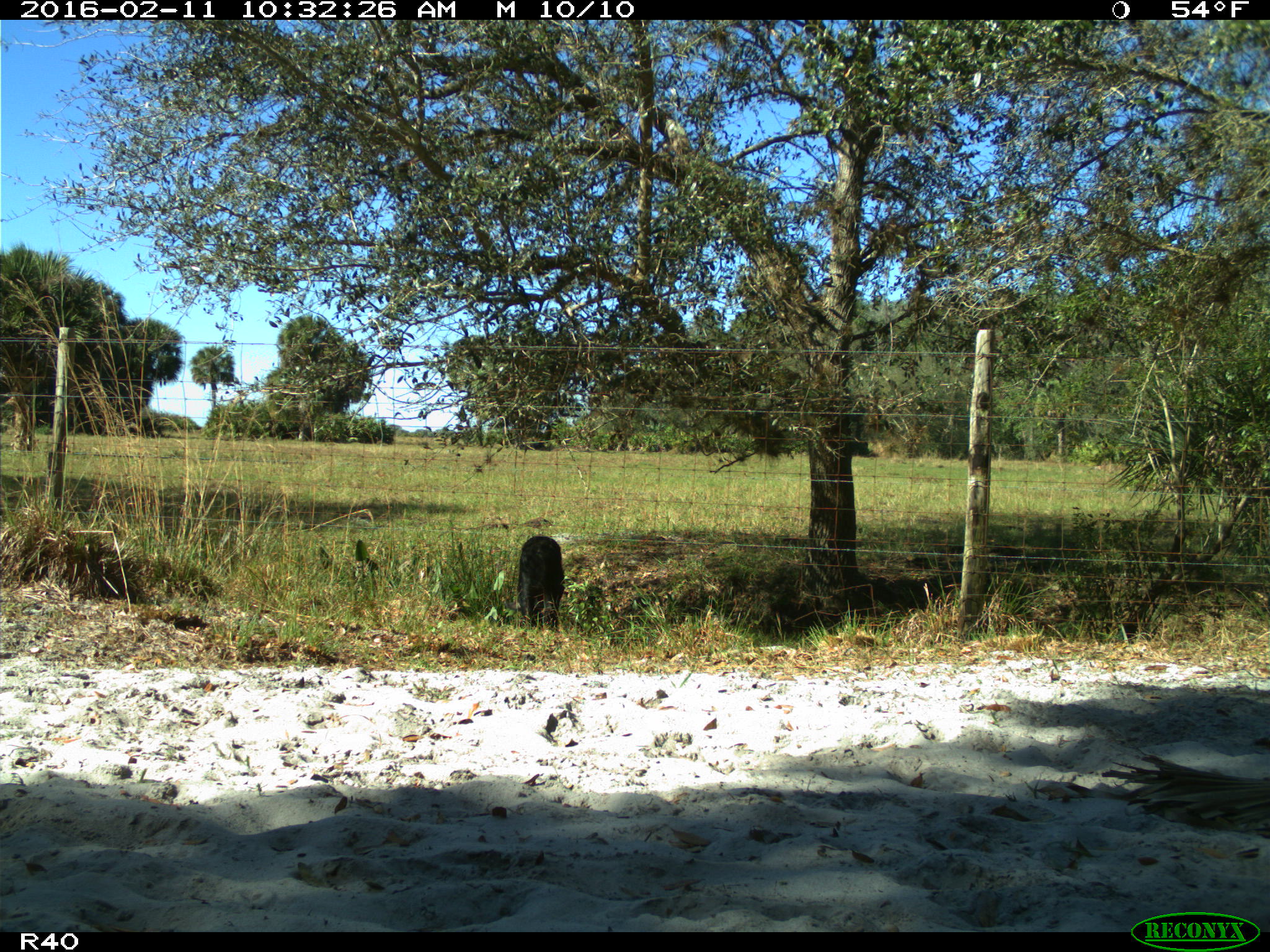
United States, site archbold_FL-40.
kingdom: Animalia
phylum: Chordata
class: Mammalia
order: Artiodactyla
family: Suidae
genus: Sus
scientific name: Sus scrofa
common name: wild boar